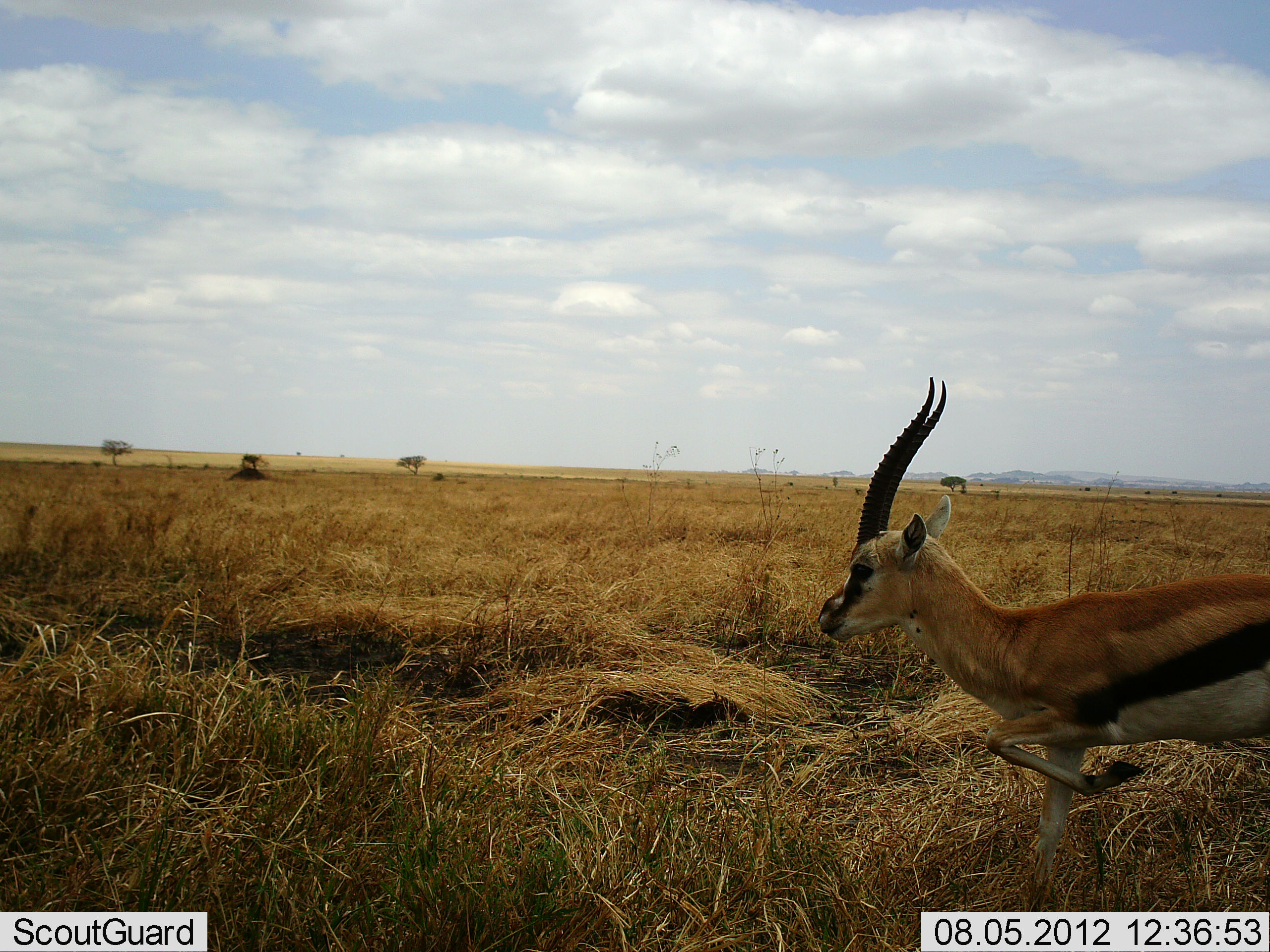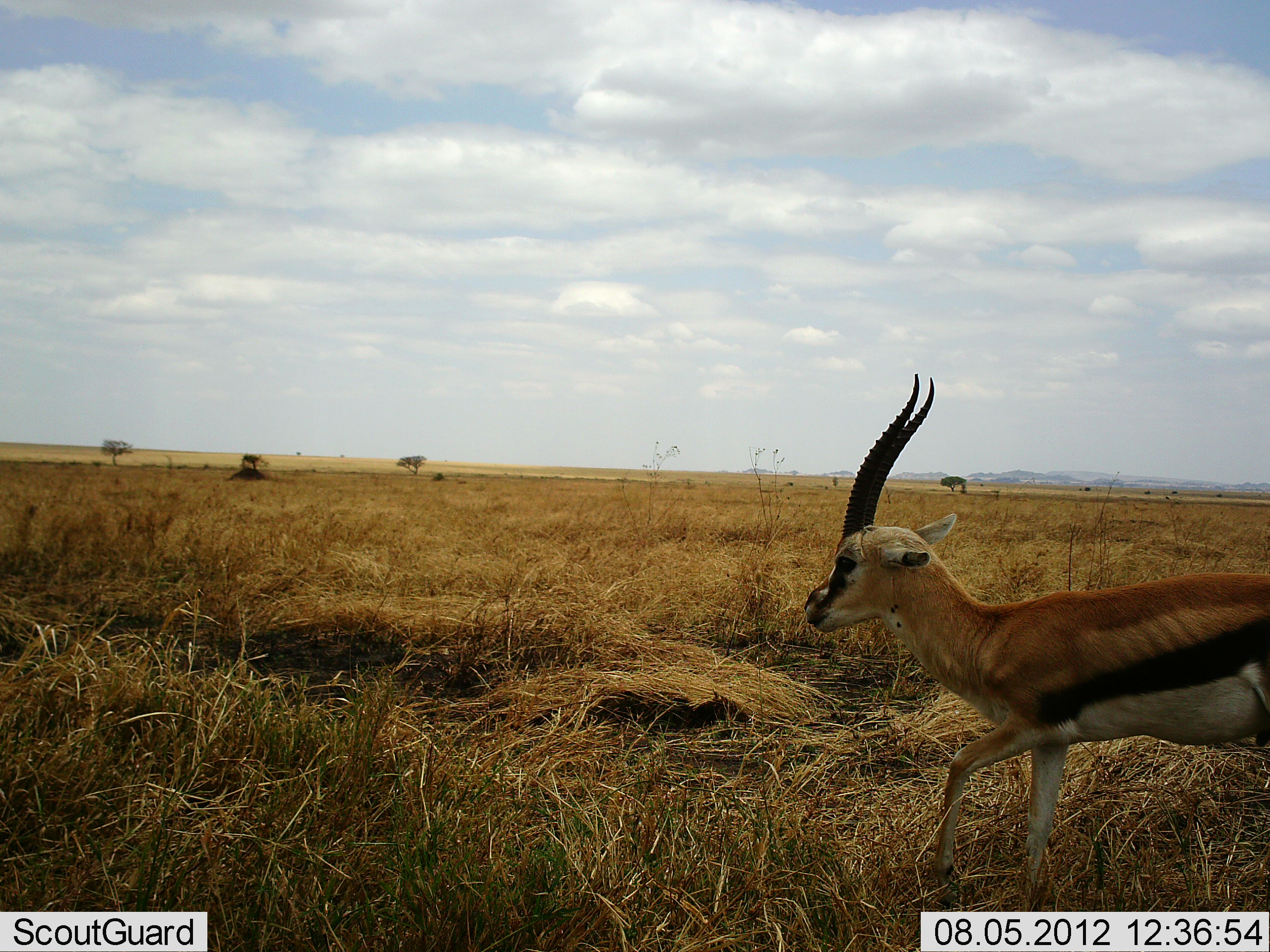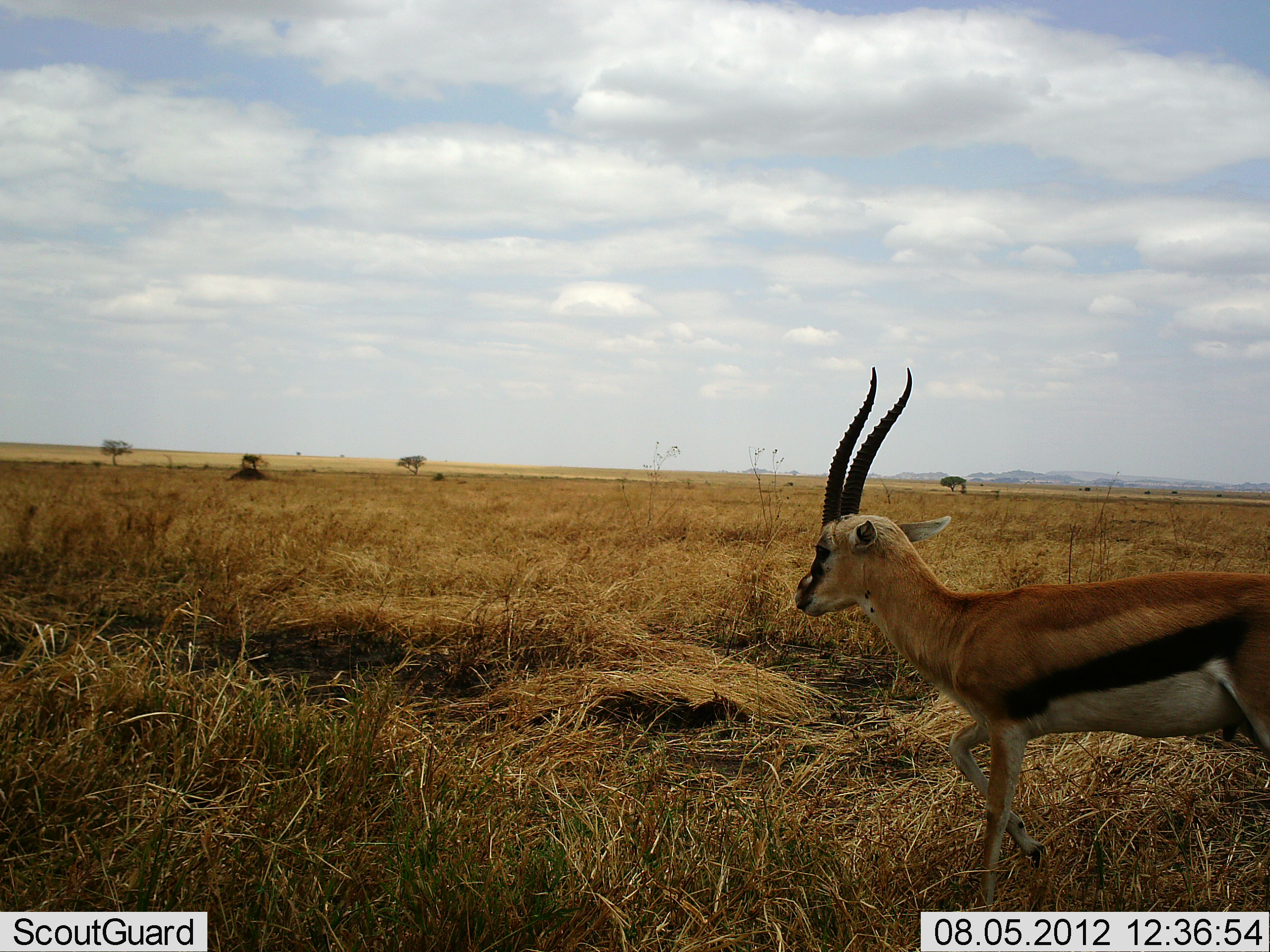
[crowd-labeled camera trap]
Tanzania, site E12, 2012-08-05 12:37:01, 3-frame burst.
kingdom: Animalia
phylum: Chordata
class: Mammalia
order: Artiodactyla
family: Bovidae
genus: Eudorcas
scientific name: Eudorcas thomsonii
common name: thomson's gazelle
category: gazellethomsons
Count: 1.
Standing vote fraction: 30%.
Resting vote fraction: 0%.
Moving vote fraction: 80%.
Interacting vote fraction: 0%.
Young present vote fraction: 0%.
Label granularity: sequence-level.